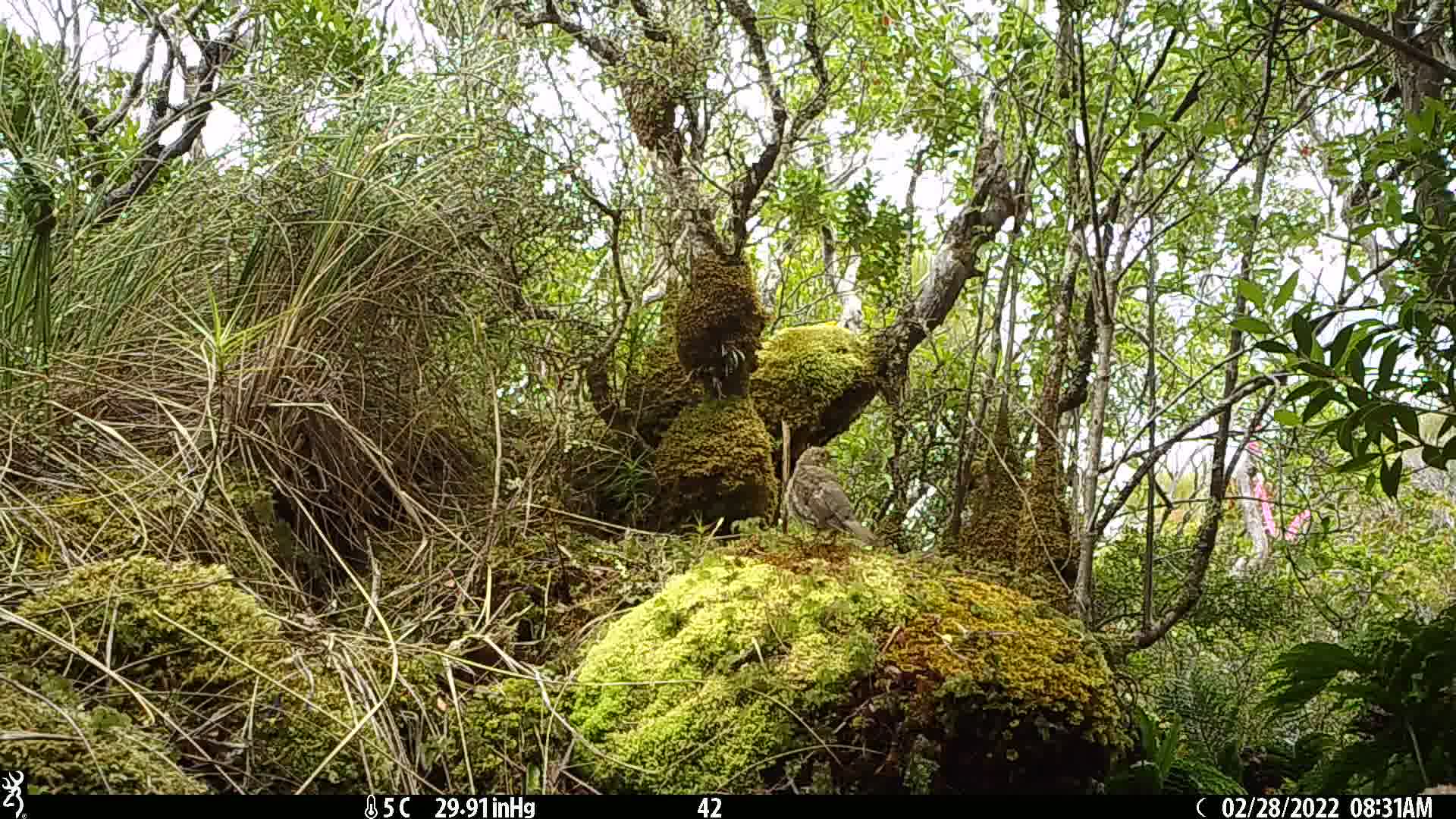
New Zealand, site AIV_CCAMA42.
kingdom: Animalia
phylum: Chordata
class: Aves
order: Passeriformes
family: Turdidae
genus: Turdus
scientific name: Turdus philomelos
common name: song thrush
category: thrush